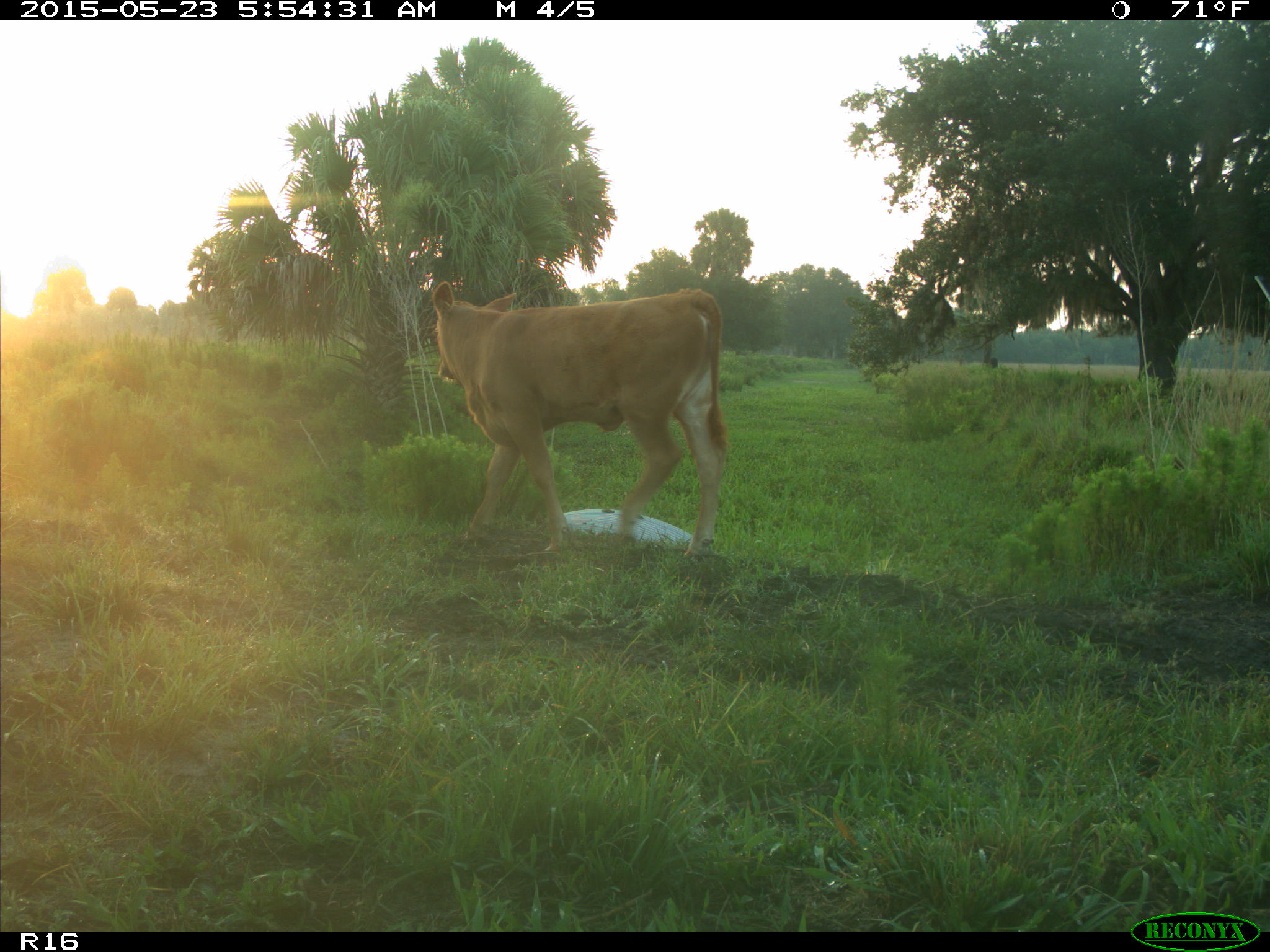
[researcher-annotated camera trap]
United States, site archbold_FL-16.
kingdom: Animalia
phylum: Chordata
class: Mammalia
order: Artiodactyla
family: Bovidae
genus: Bos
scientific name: Bos taurus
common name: domestic cow